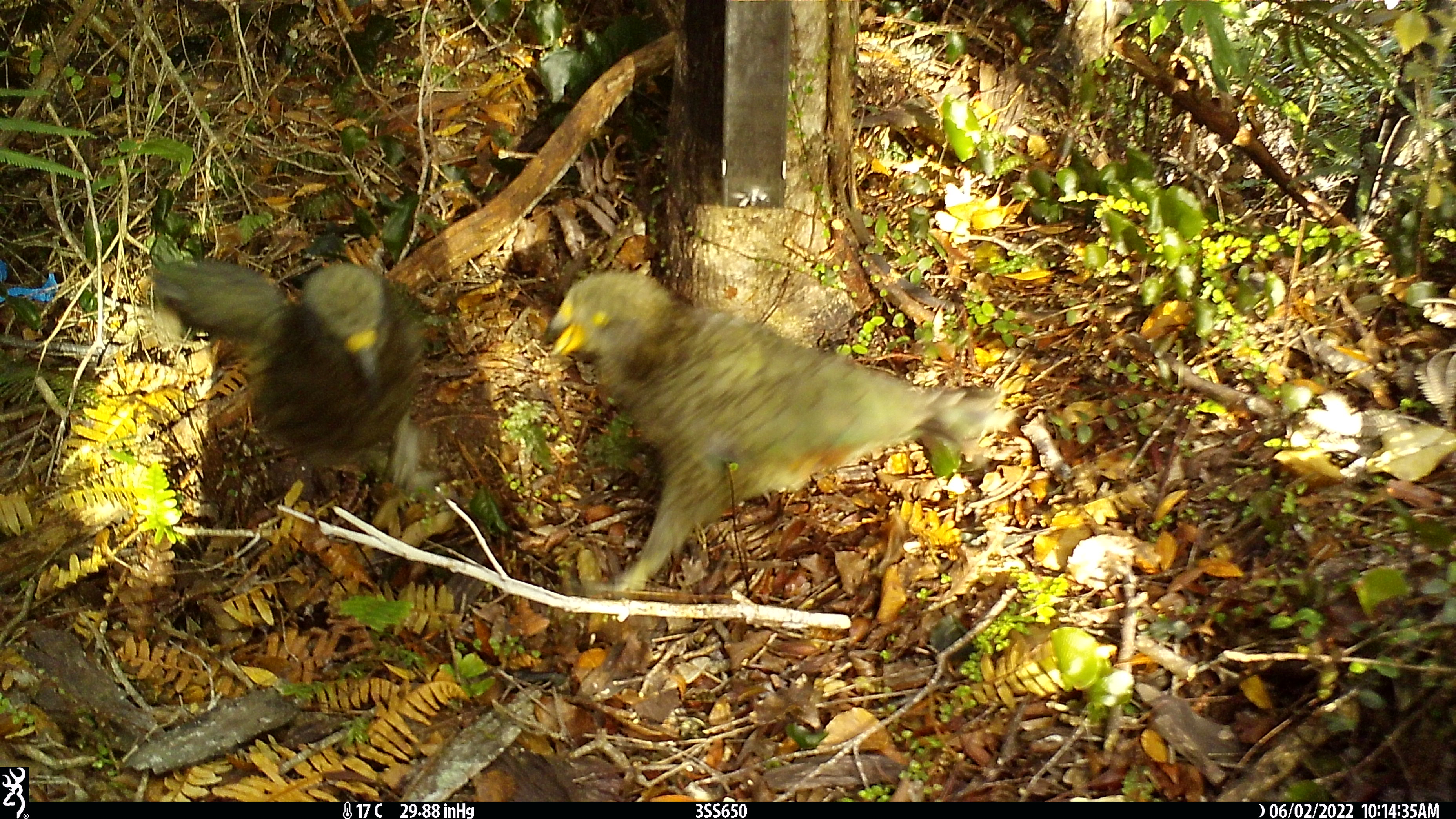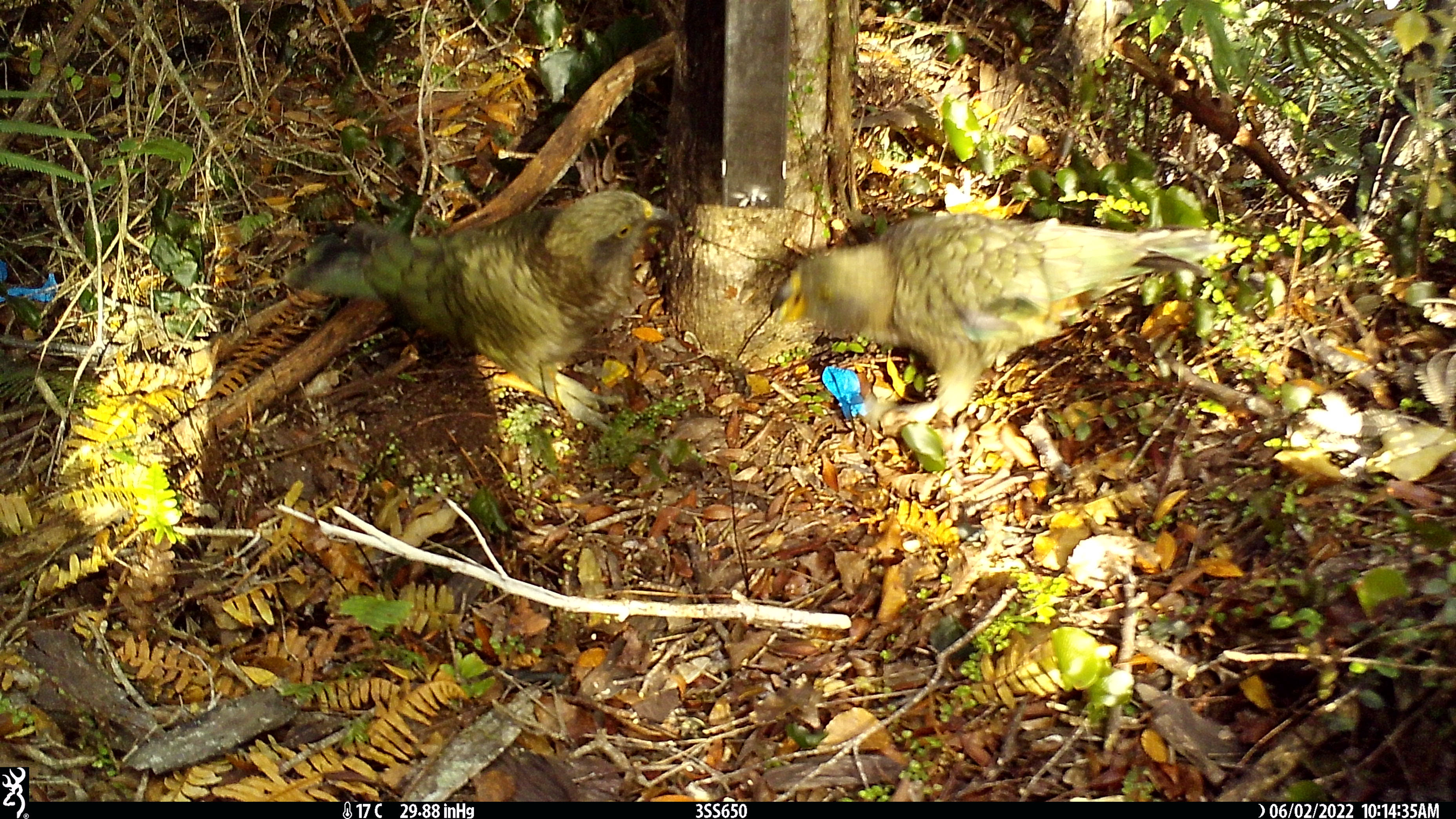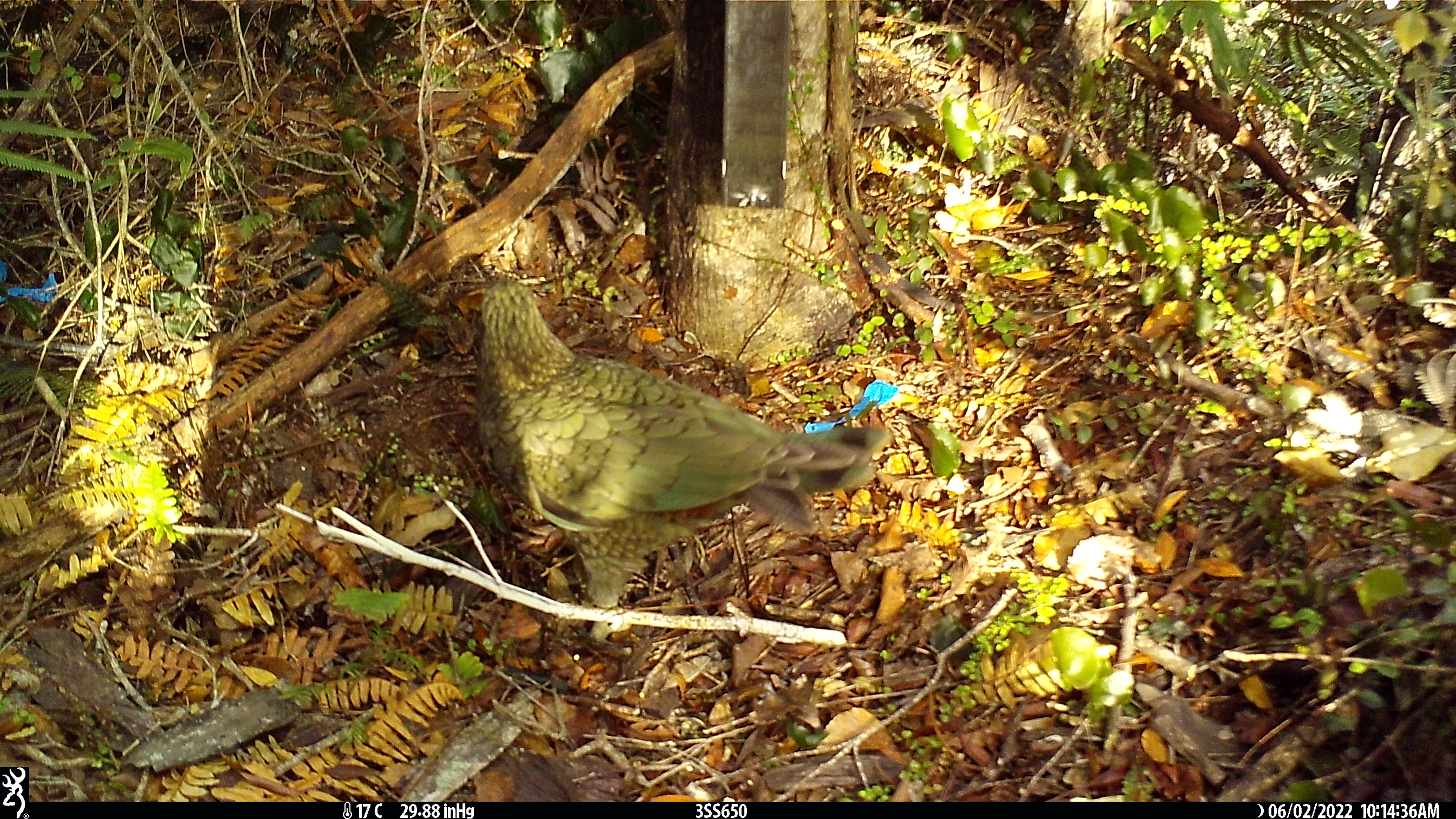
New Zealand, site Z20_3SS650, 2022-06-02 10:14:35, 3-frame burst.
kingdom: Animalia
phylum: Chordata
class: Aves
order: Psittaciformes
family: Strigopidae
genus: Nestor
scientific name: Nestor notabilis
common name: kea